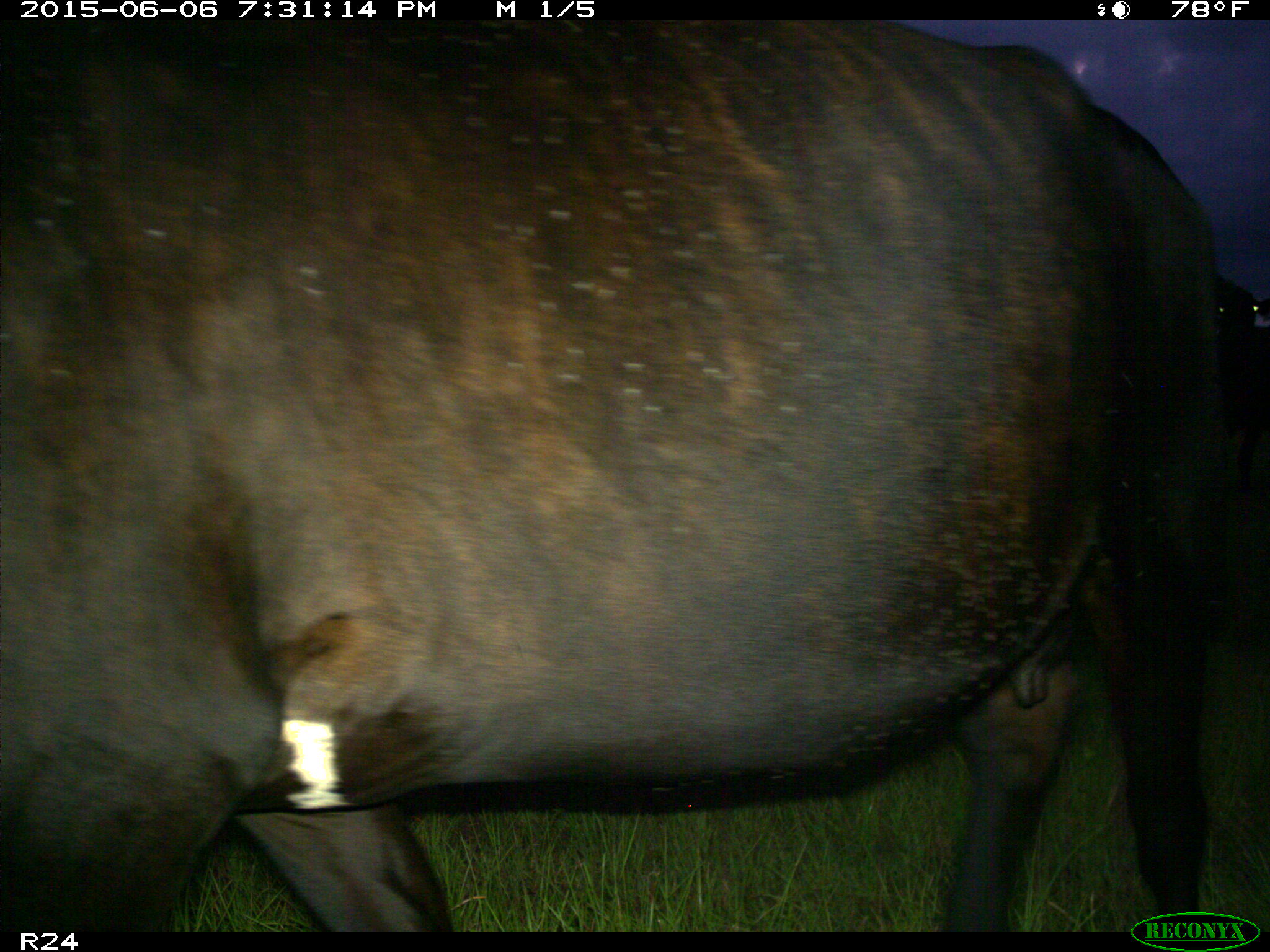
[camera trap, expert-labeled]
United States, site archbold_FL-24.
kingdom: Animalia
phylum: Chordata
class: Mammalia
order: Artiodactyla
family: Bovidae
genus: Bos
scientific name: Bos taurus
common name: domestic cow